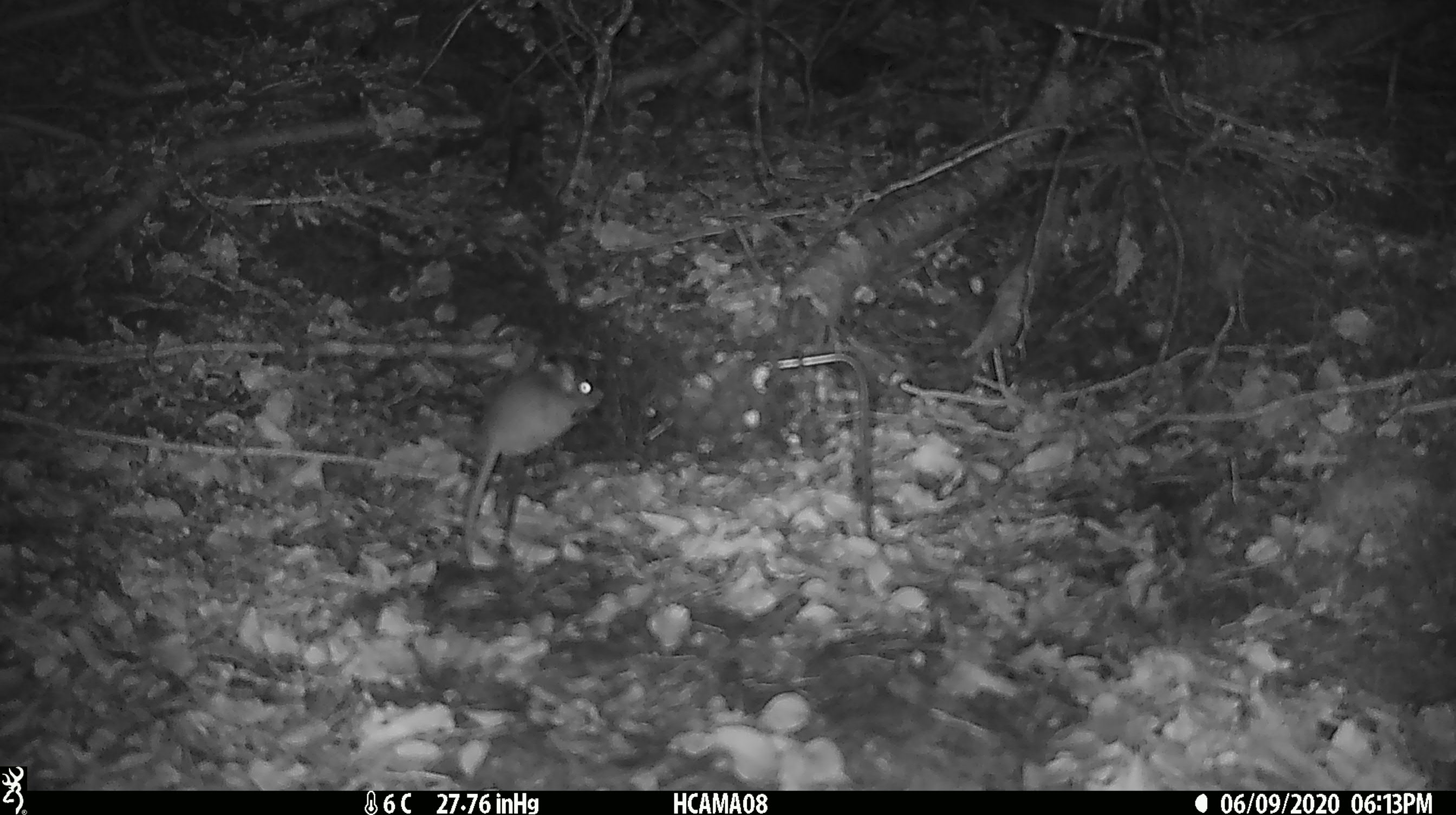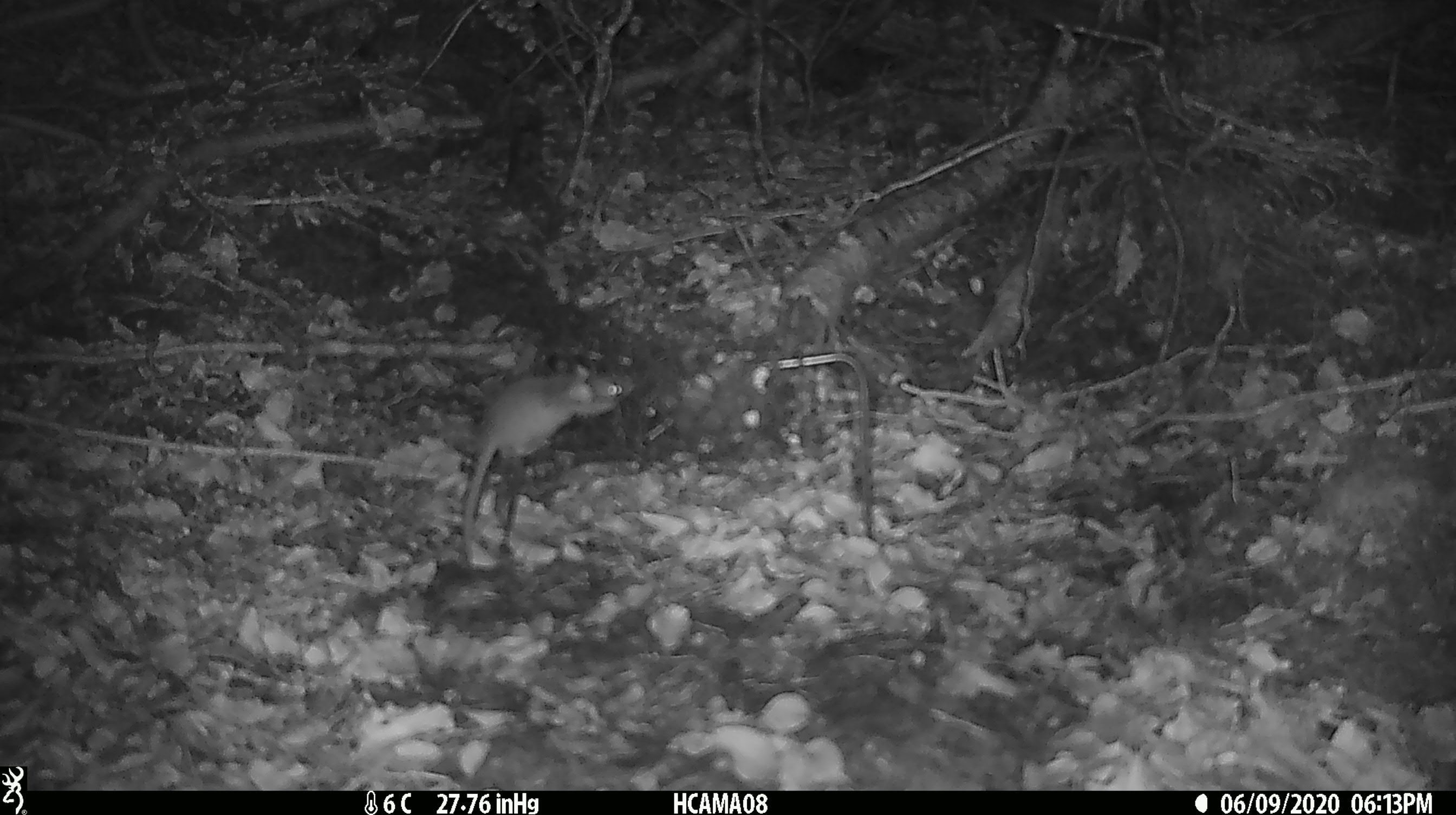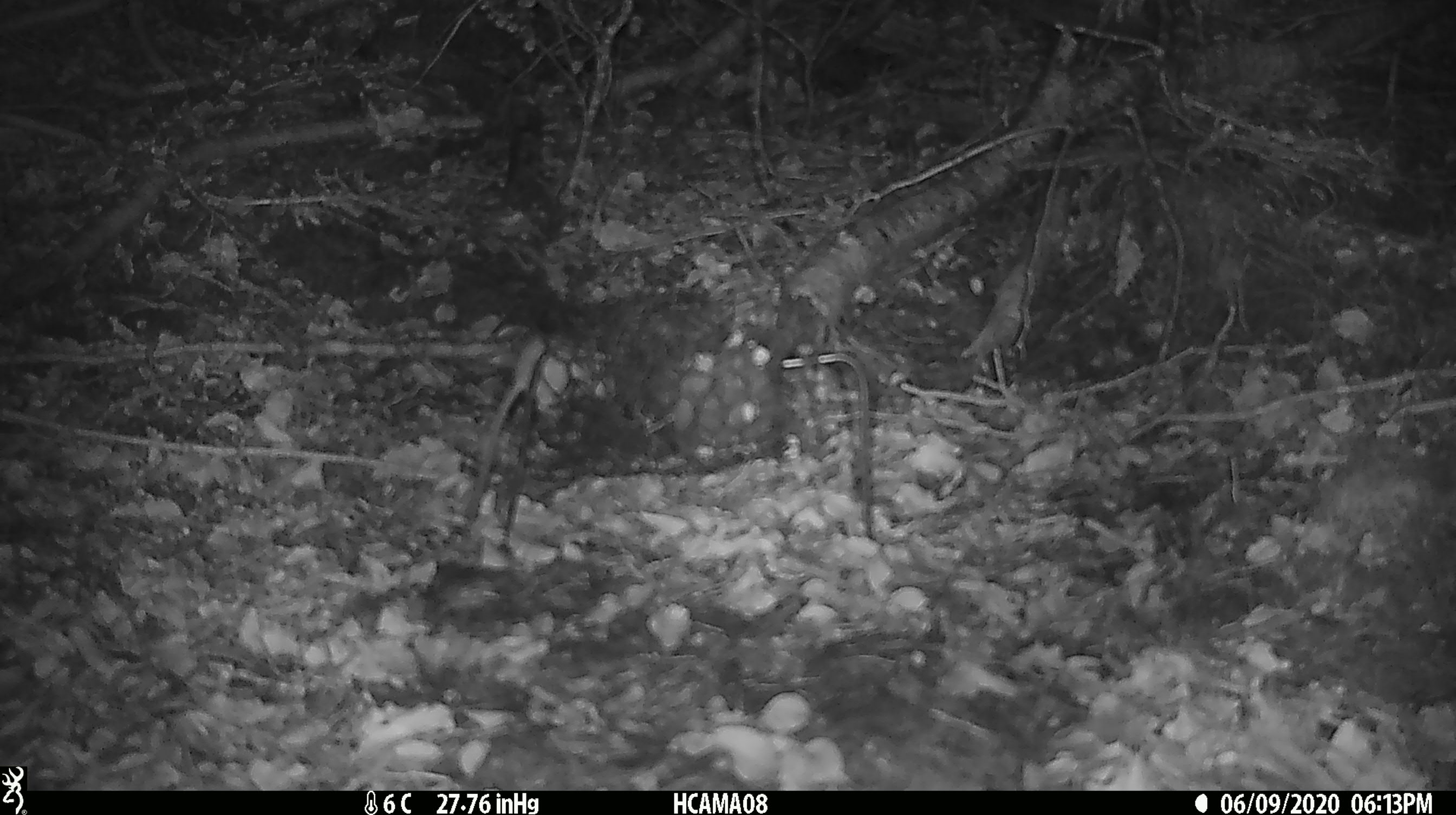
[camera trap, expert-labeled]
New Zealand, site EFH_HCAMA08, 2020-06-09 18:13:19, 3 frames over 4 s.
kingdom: Animalia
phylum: Chordata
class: Mammalia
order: Rodentia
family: Muridae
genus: Mus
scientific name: Mus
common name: mouse